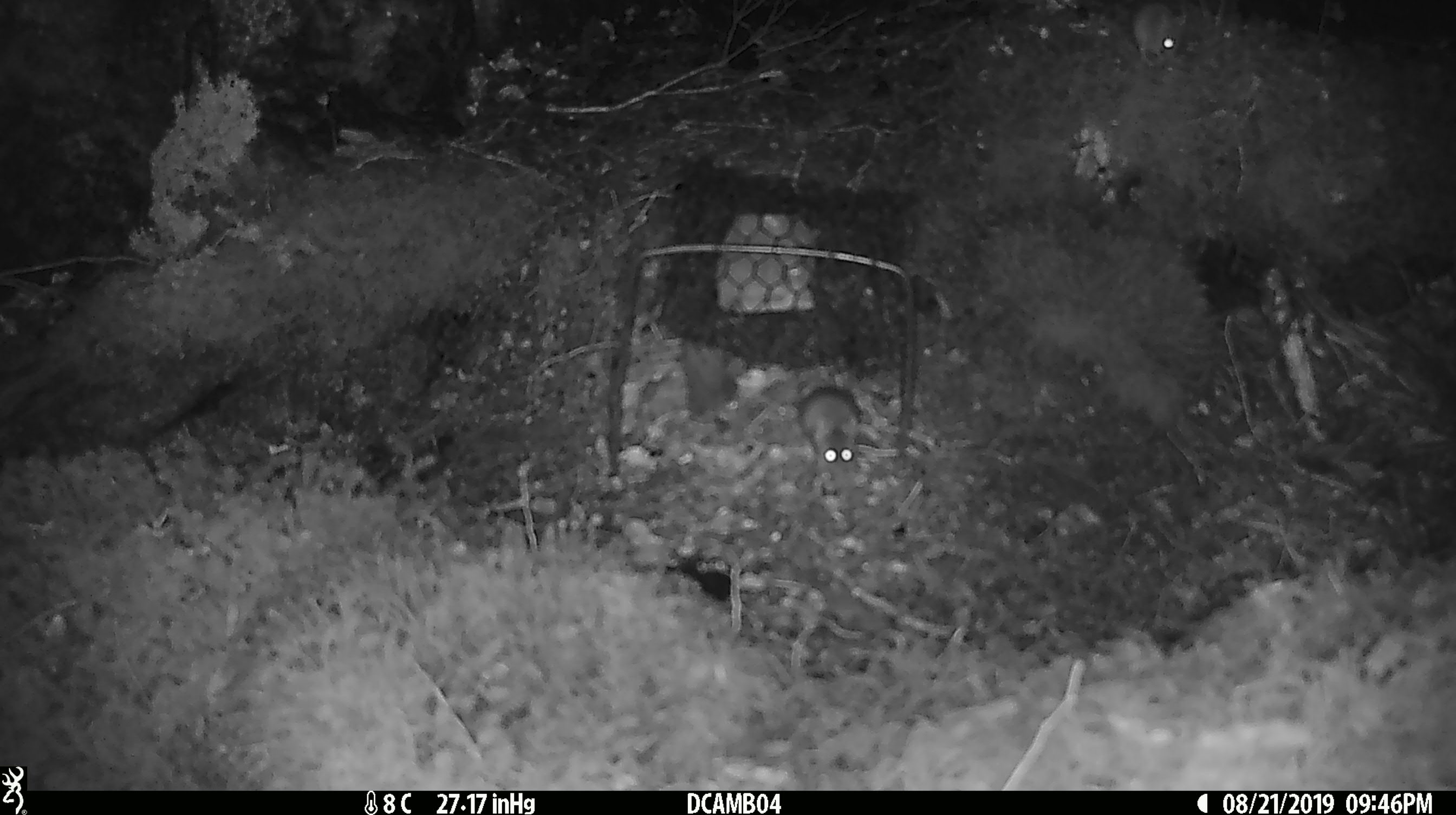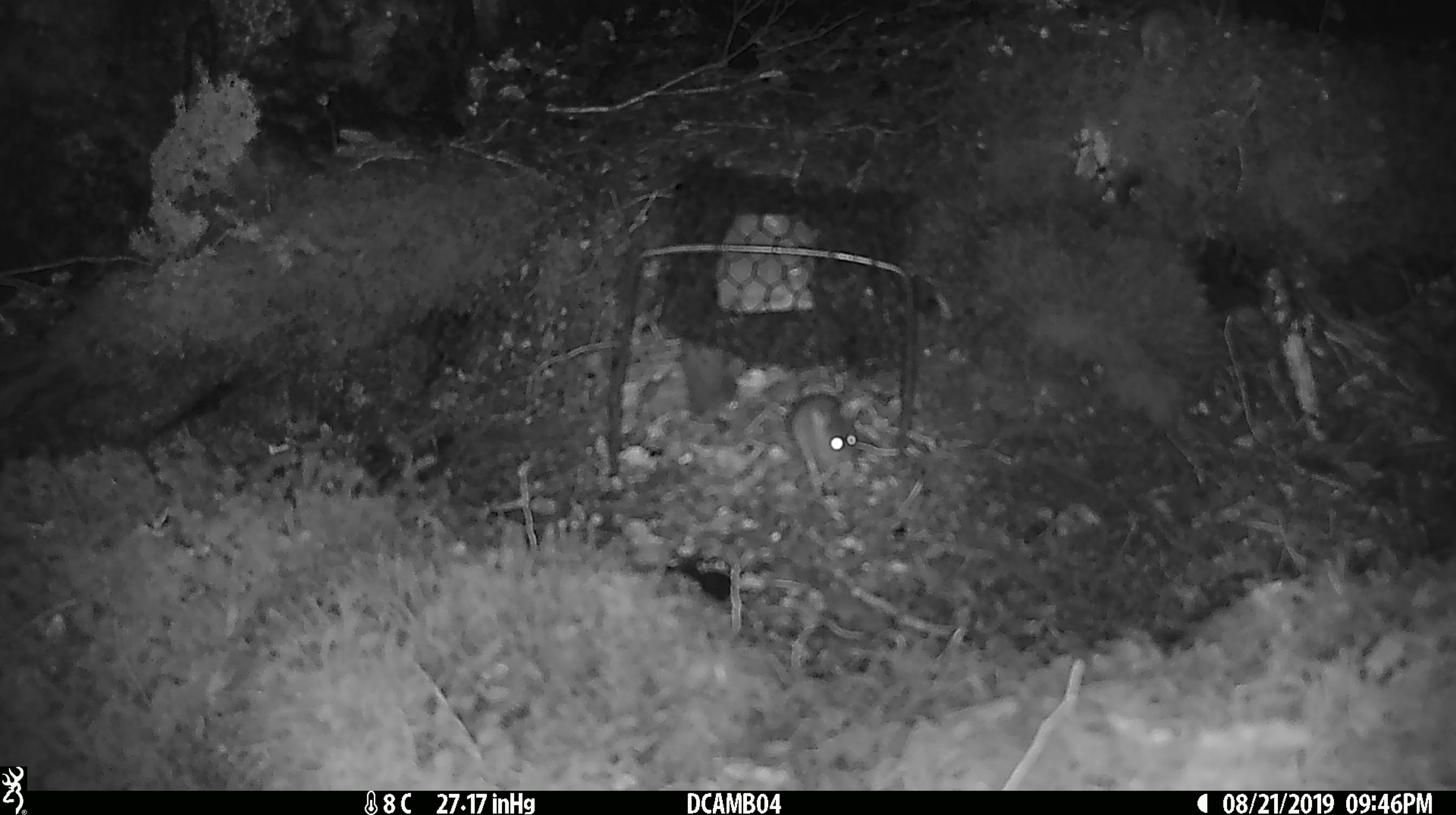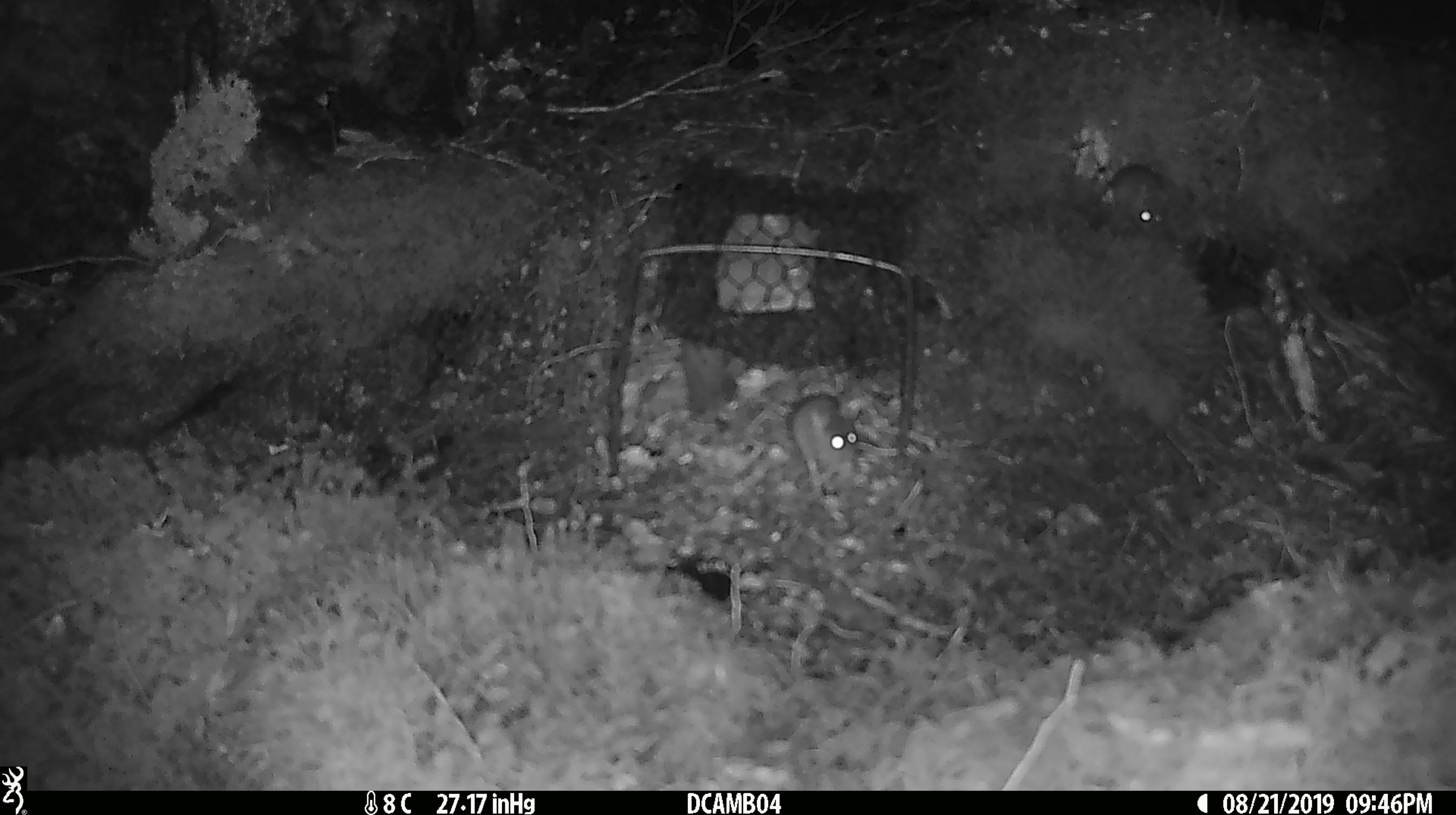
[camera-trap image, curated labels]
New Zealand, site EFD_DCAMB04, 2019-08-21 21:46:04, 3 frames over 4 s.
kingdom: Animalia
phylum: Chordata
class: Mammalia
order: Rodentia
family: Muridae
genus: Mus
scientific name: Mus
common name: mouse